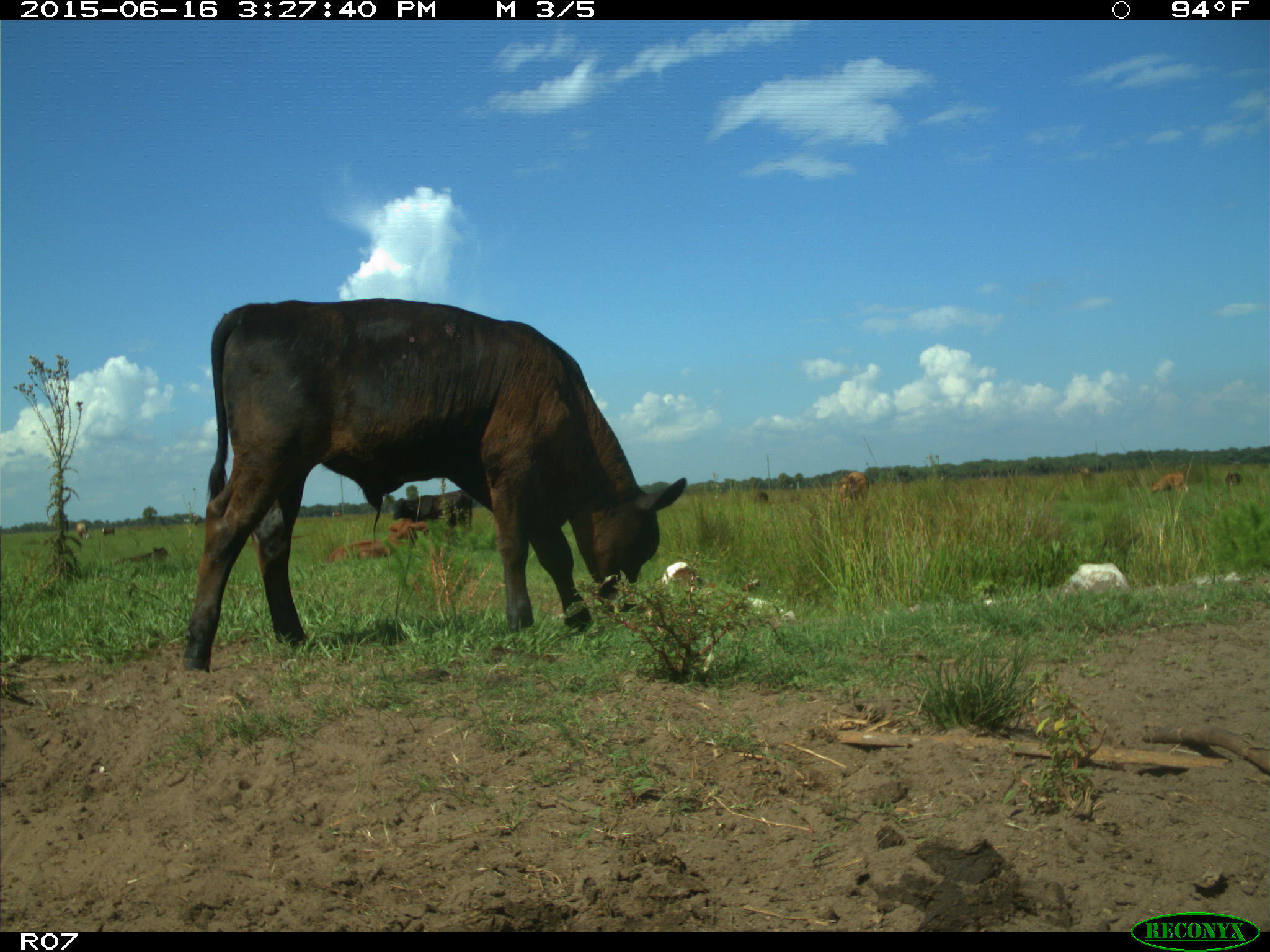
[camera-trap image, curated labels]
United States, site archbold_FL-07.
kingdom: Animalia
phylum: Chordata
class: Mammalia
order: Artiodactyla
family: Bovidae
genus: Bos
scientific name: Bos taurus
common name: domestic cow